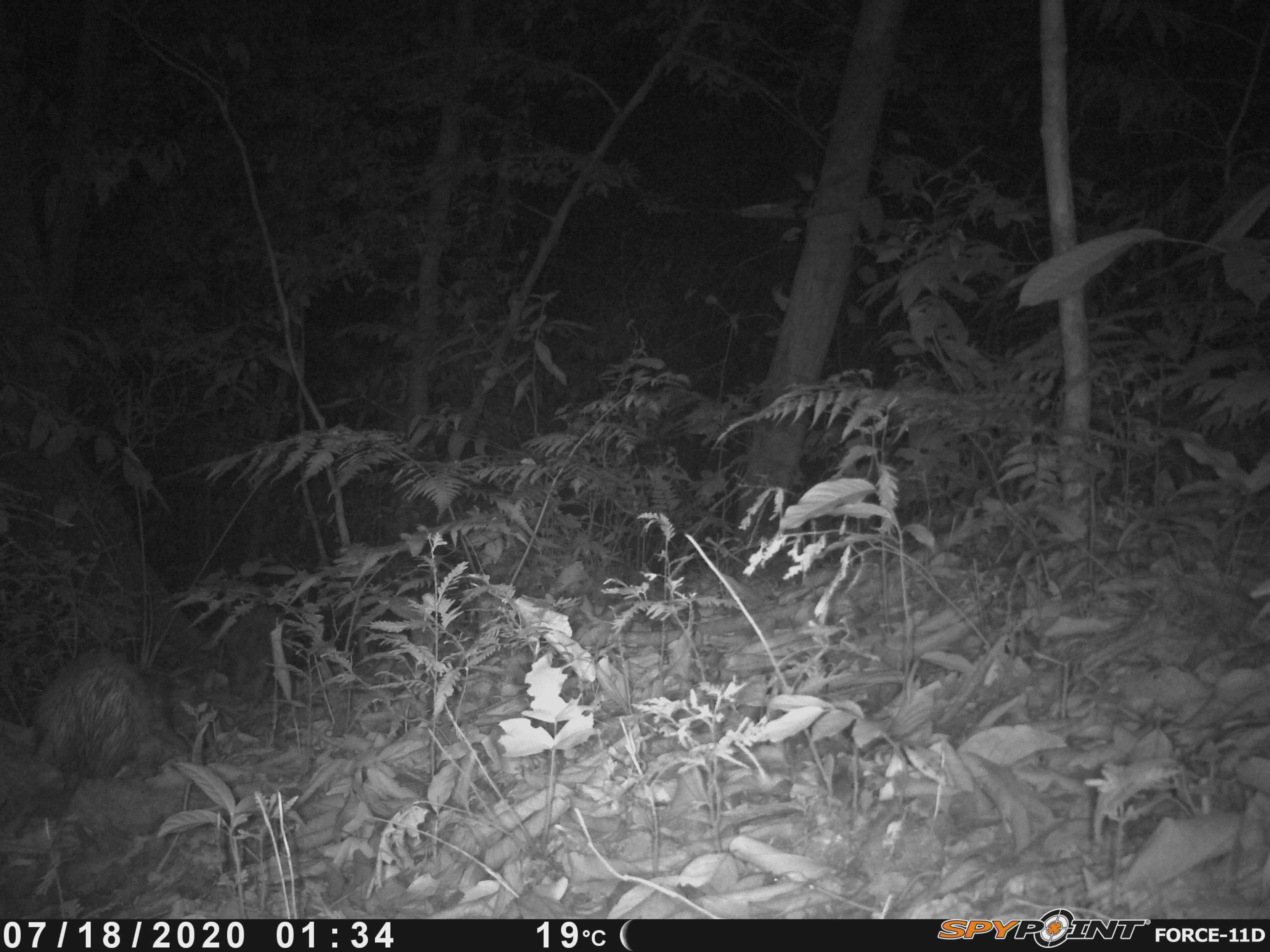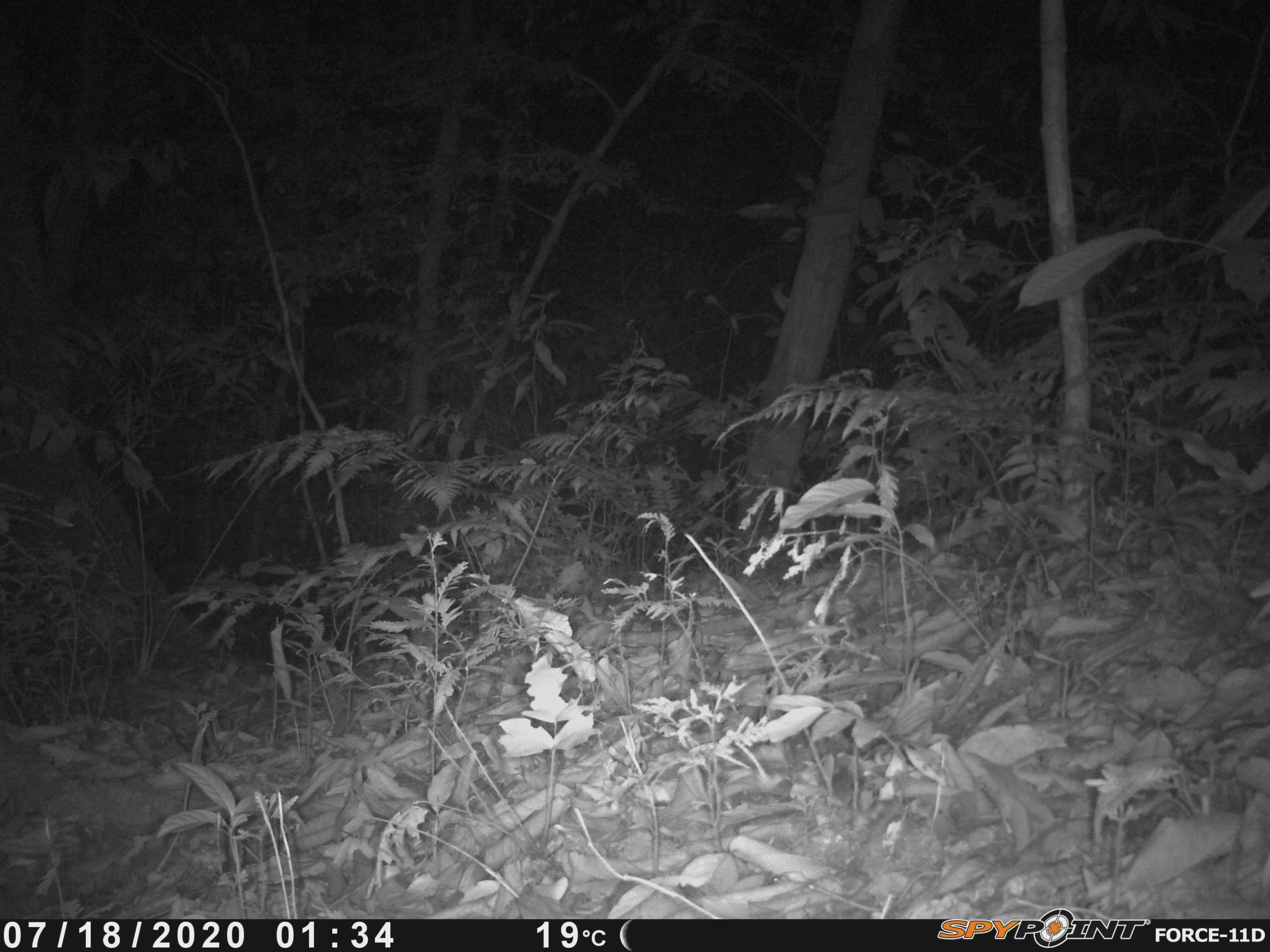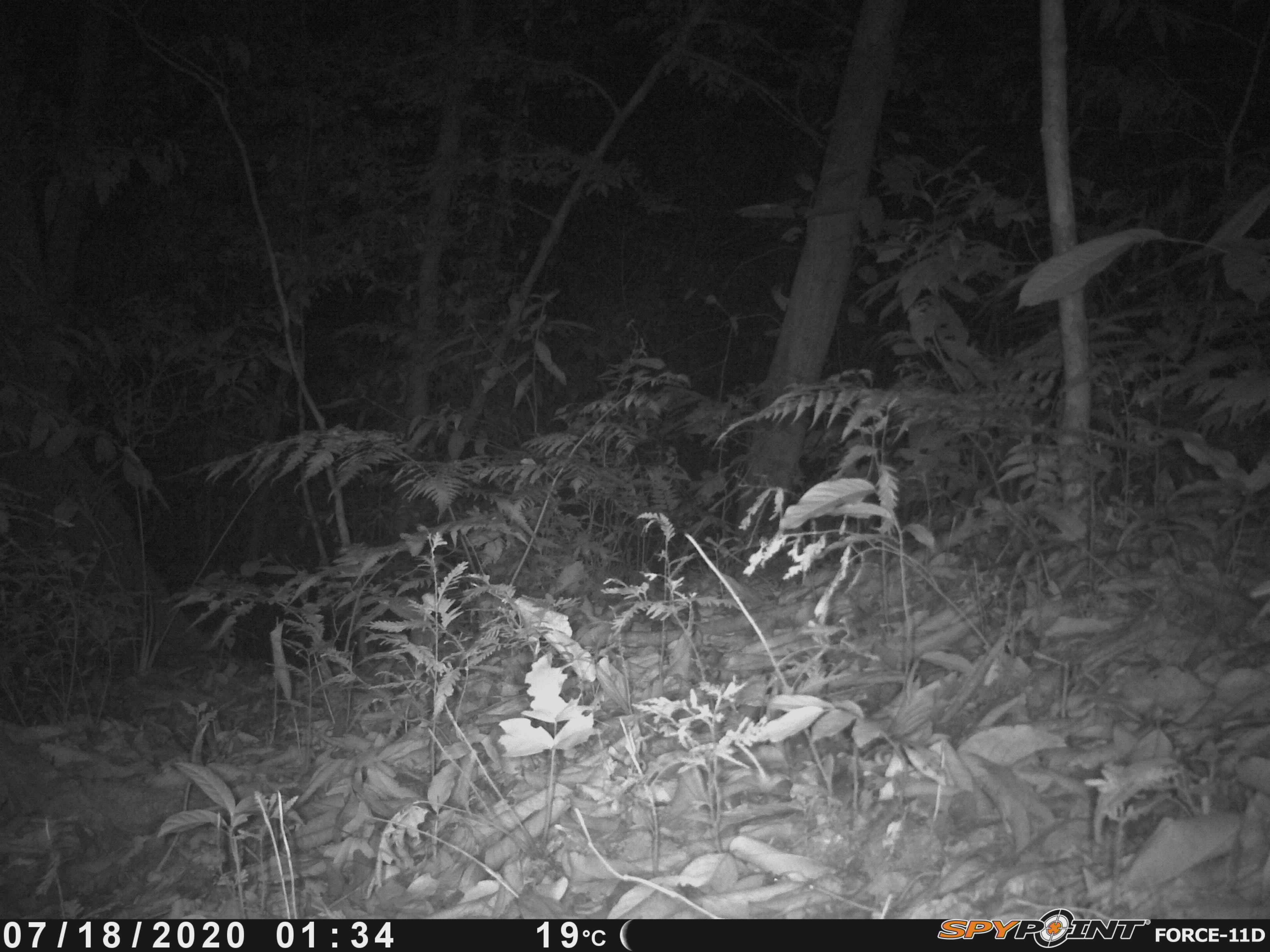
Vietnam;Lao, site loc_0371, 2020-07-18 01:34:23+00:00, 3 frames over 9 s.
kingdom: Animalia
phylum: Chordata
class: Mammalia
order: Rodentia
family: Hystricidae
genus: Atherurus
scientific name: Atherurus macrourus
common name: asiatic brush-tailed porcupine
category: asiatic brush tailed porcupine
Asiatic brush tailed porcupine (asiatic brush-tailed porcupine) (Atherurus macrourus). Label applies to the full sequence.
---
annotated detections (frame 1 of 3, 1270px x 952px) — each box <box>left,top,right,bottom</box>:
asiatic brush tailed porcupine: <box>25,647,157,802</box>